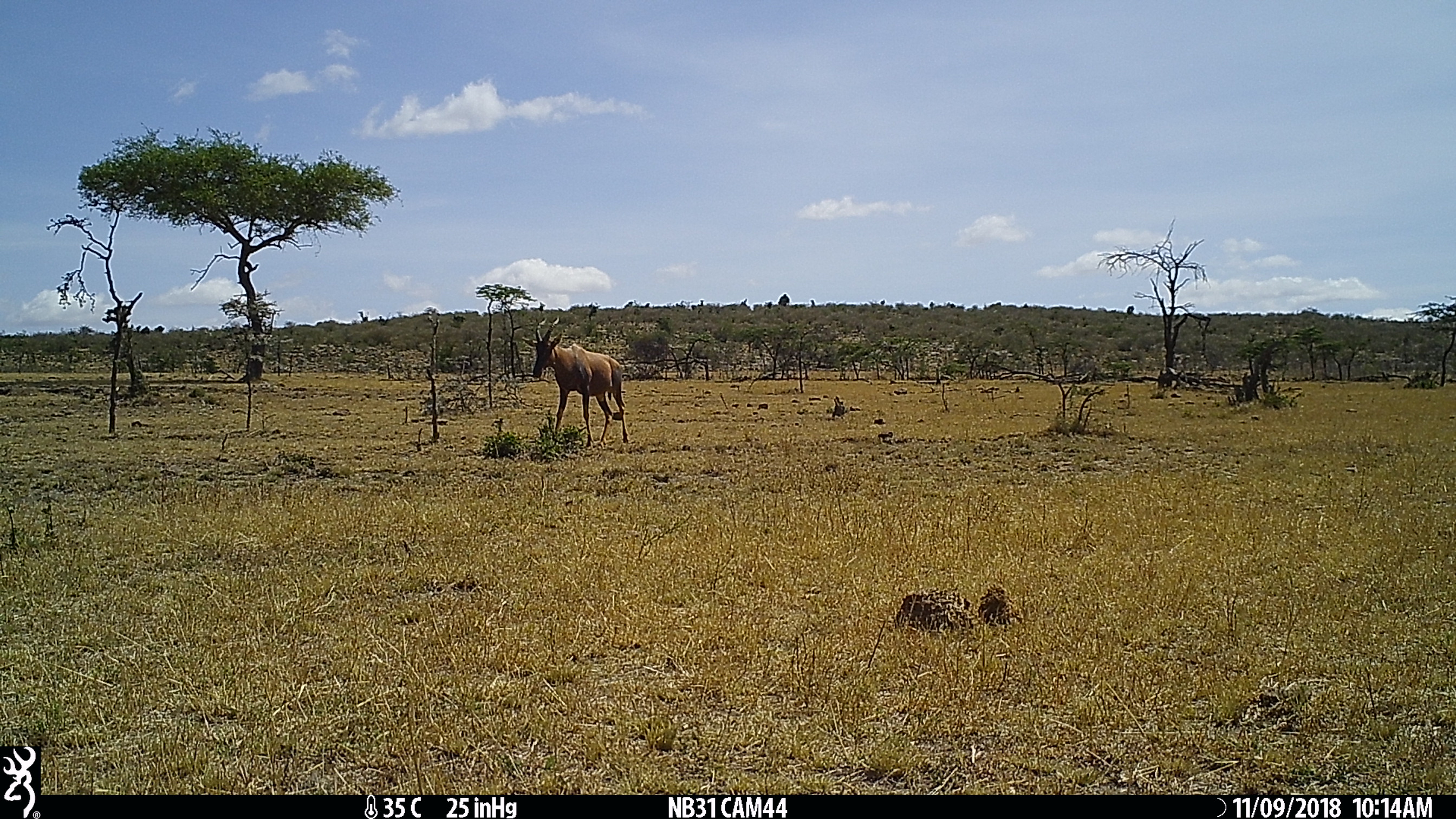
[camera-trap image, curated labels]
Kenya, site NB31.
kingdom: Animalia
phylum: Chordata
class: Mammalia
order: Artiodactyla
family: Bovidae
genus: Damaliscus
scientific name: Damaliscus lunatus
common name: topi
Topi (Damaliscus lunatus).